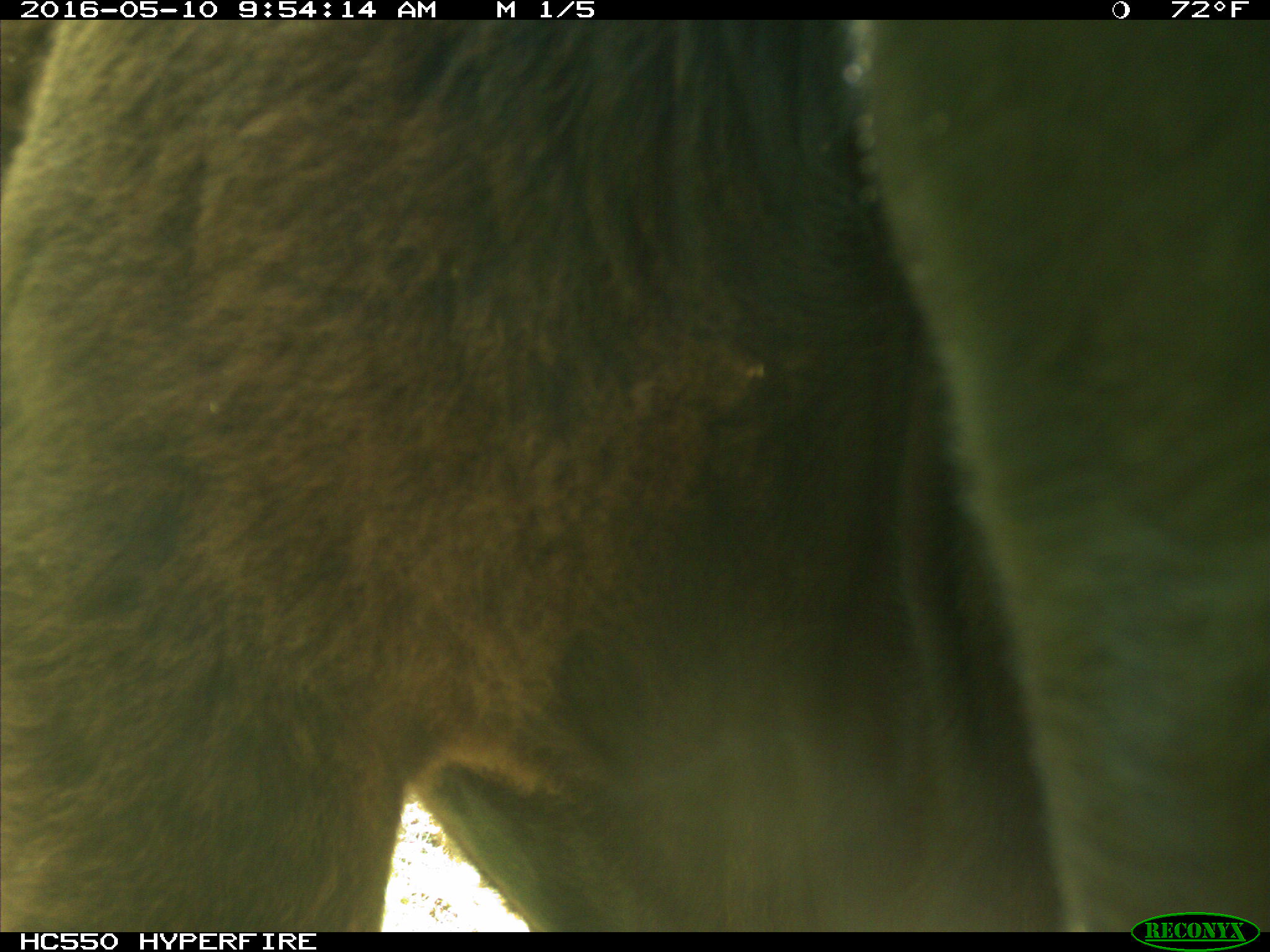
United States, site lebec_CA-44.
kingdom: Animalia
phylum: Chordata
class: Mammalia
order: Artiodactyla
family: Bovidae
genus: Bos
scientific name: Bos taurus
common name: domestic cow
Bos taurus (domestic cow).